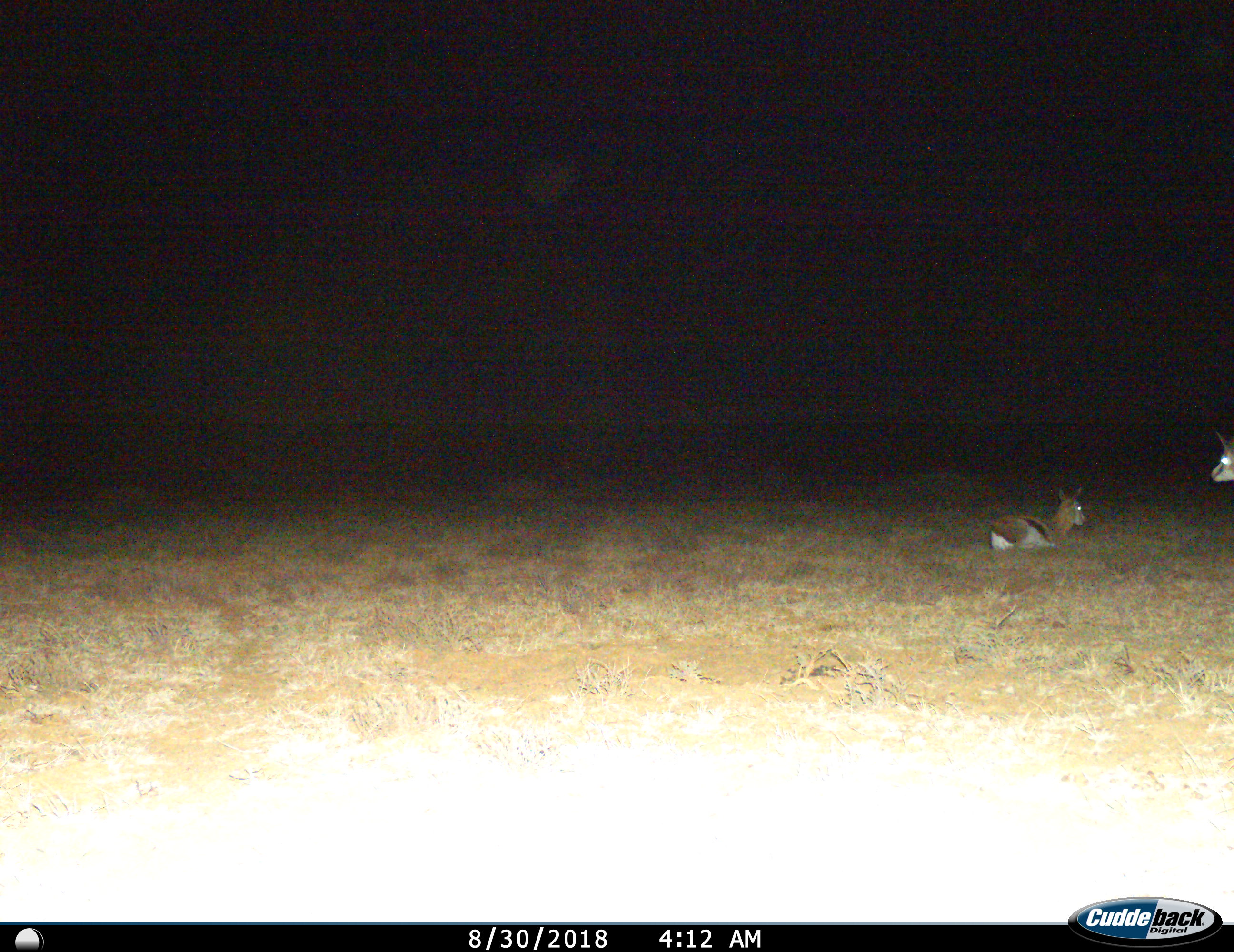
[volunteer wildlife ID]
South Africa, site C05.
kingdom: Animalia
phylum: Chordata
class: Mammalia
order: Artiodactyla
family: Bovidae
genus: Antidorcas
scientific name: Antidorcas marsupialis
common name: springbok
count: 2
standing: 70%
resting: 100%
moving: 10%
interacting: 0%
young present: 0%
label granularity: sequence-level